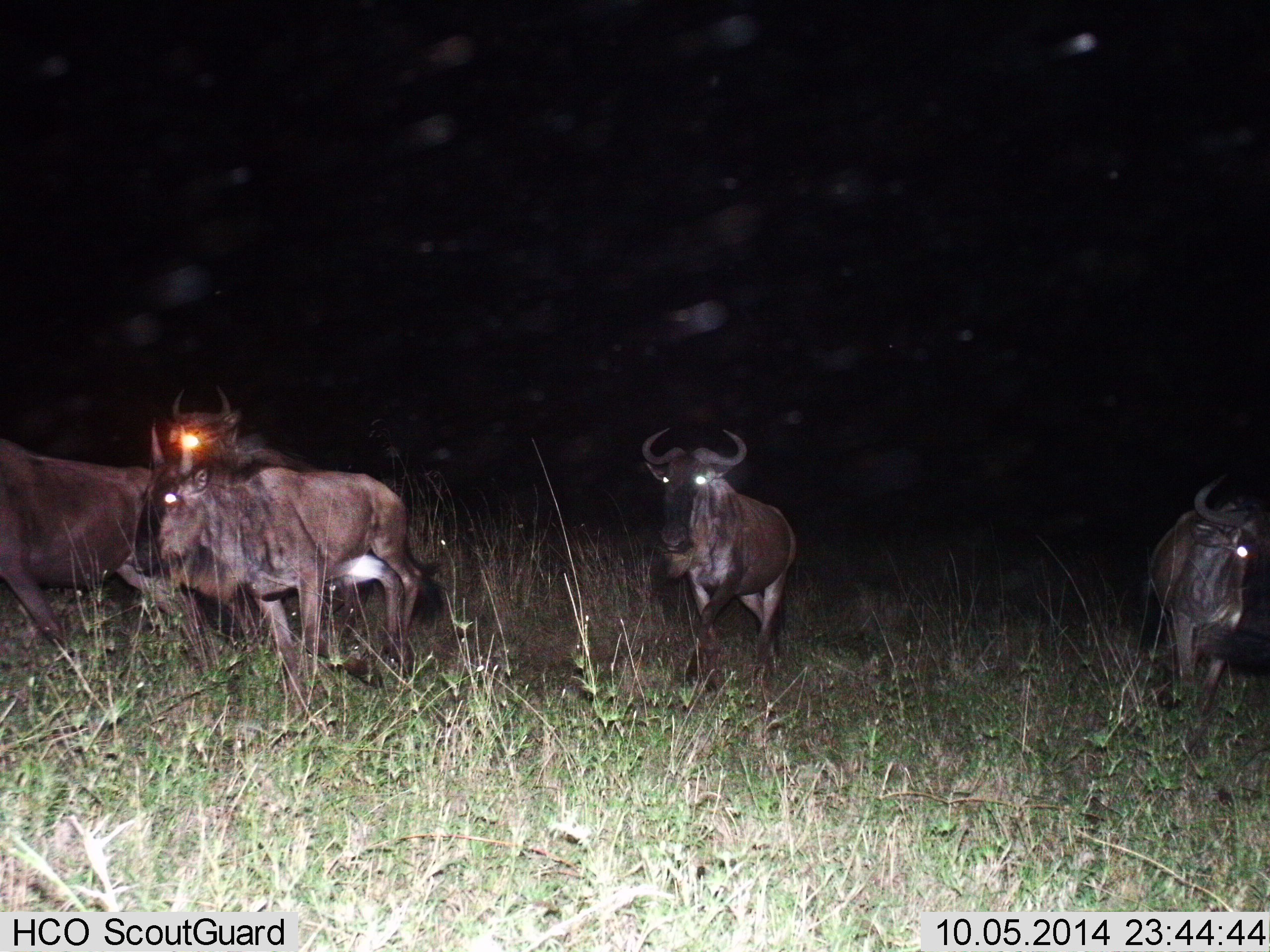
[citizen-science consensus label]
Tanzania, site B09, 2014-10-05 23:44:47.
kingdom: Animalia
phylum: Chordata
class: Mammalia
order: Artiodactyla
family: Bovidae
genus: Connochaetes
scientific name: Connochaetes taurinus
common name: blue wildebeest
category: wildebeest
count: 5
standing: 40%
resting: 0%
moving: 70%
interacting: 0%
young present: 0%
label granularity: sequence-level